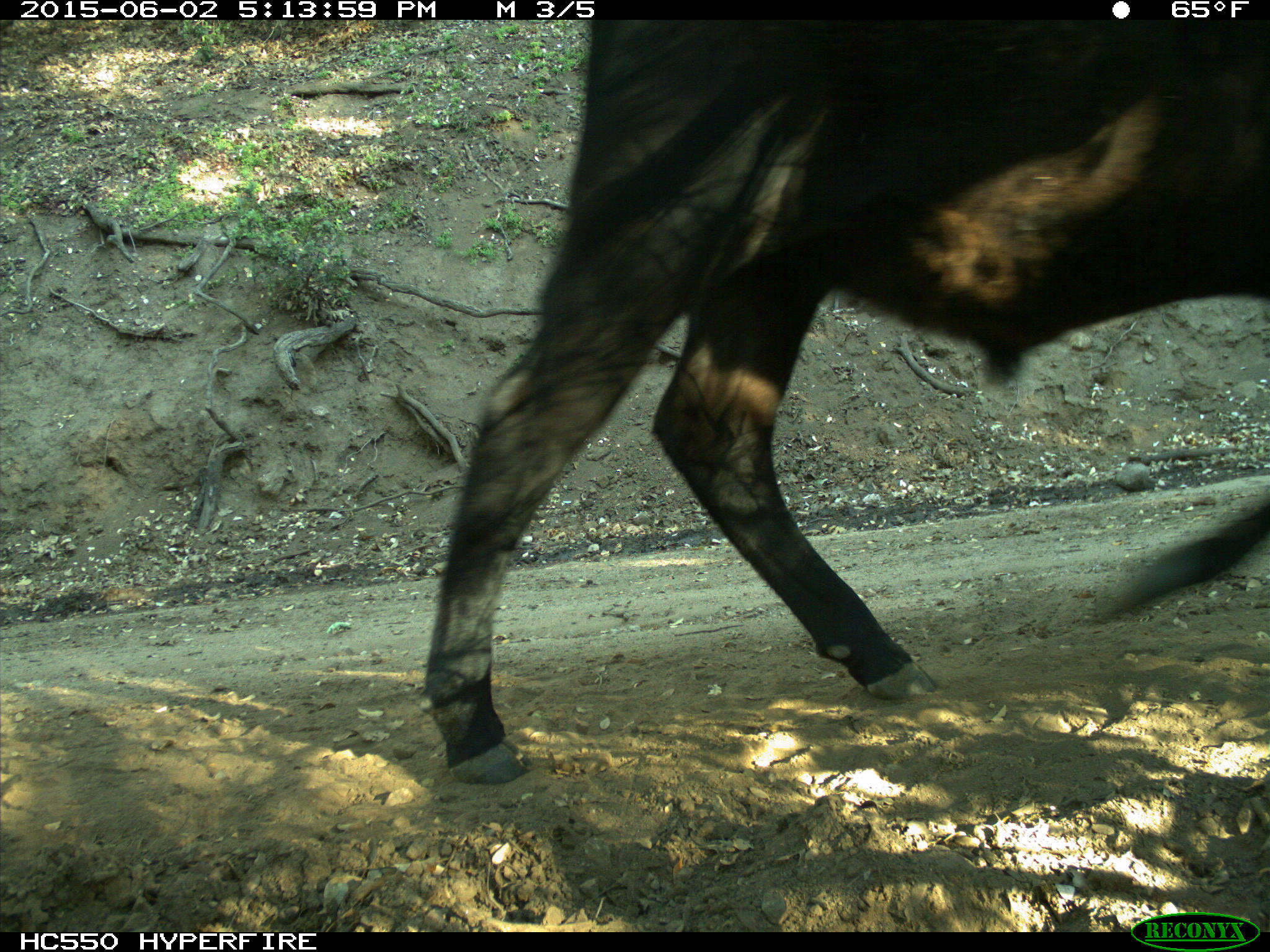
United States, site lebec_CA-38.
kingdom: Animalia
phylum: Chordata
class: Mammalia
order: Artiodactyla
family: Bovidae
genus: Bos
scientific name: Bos taurus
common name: domestic cow